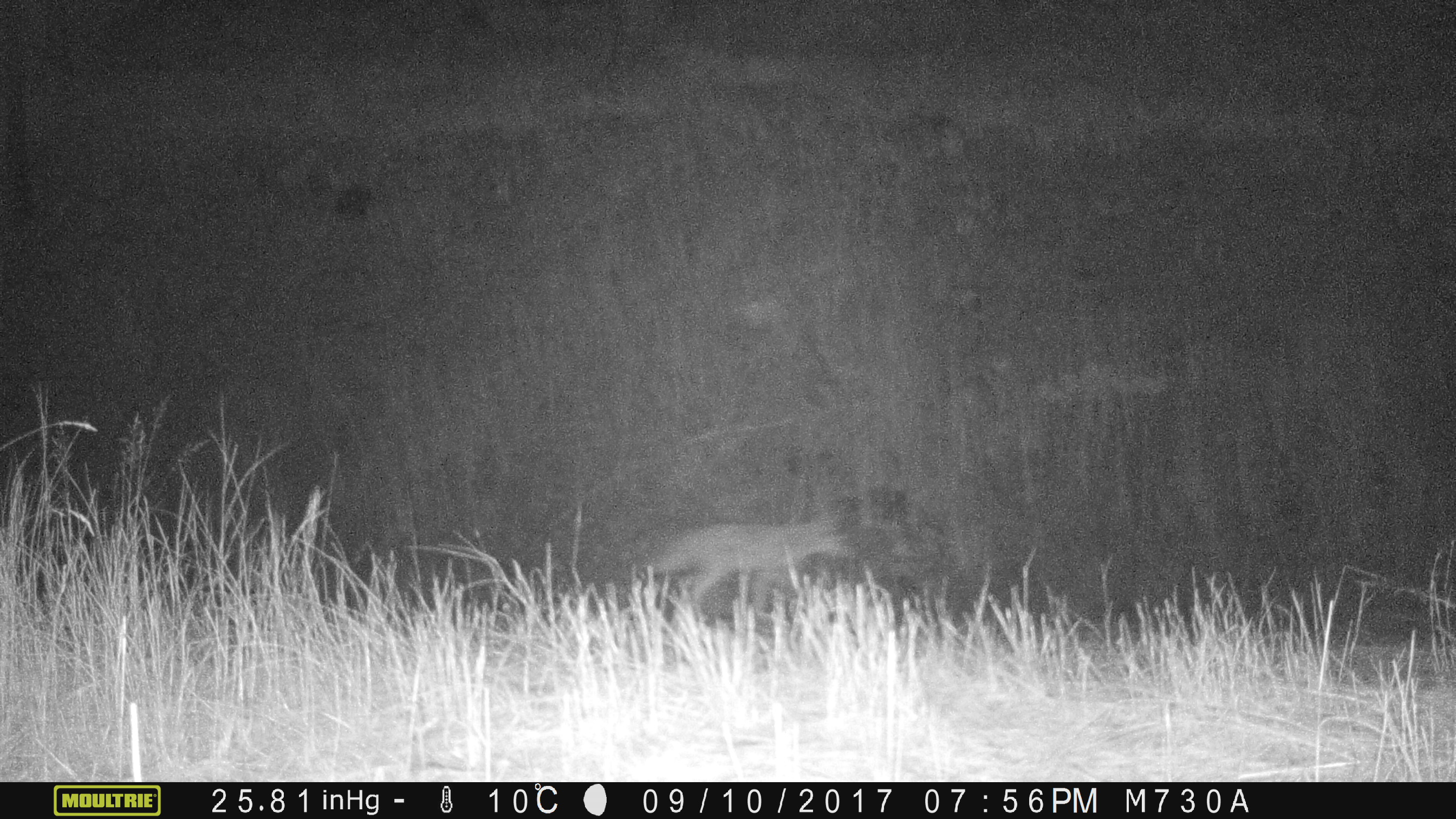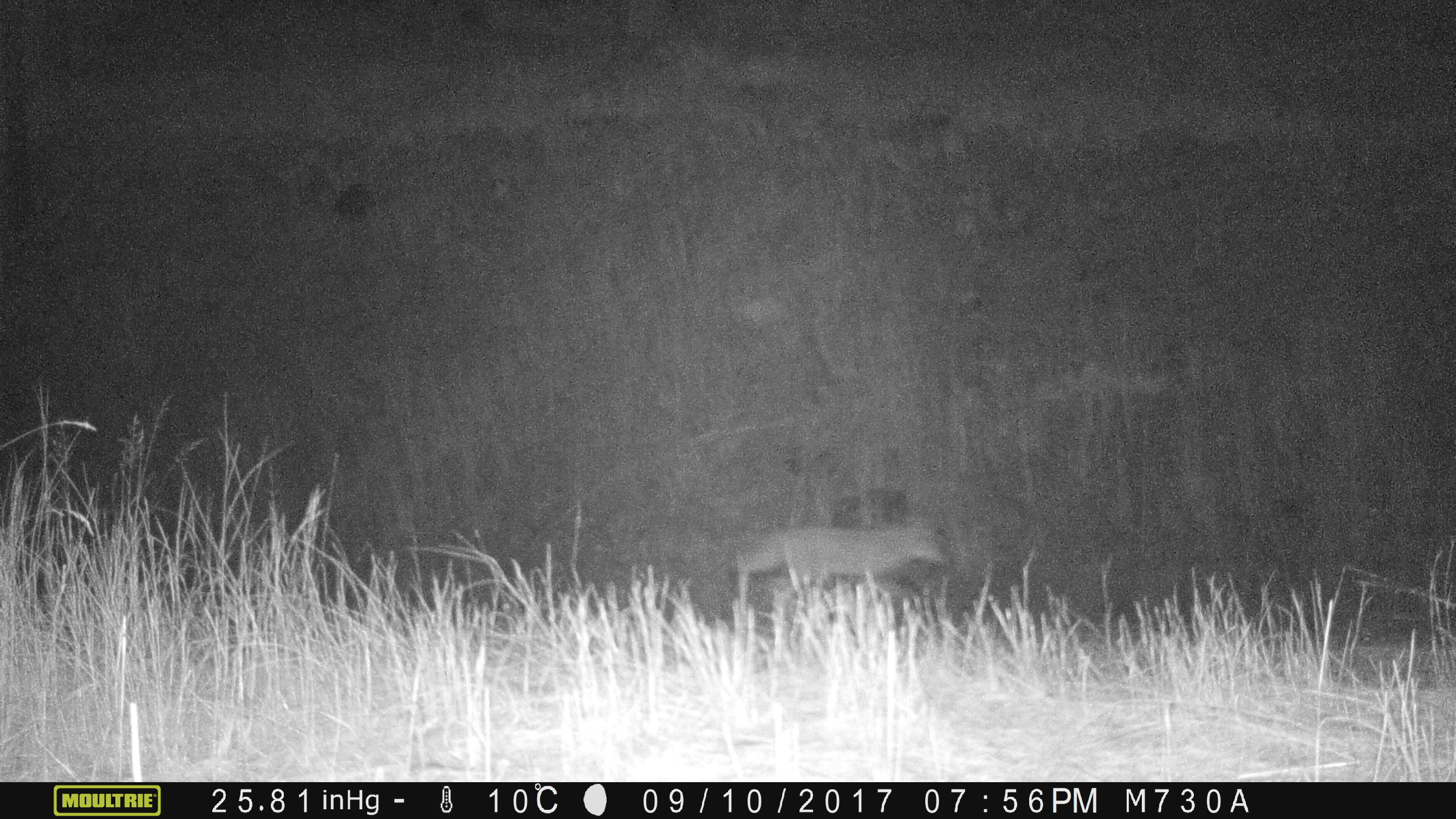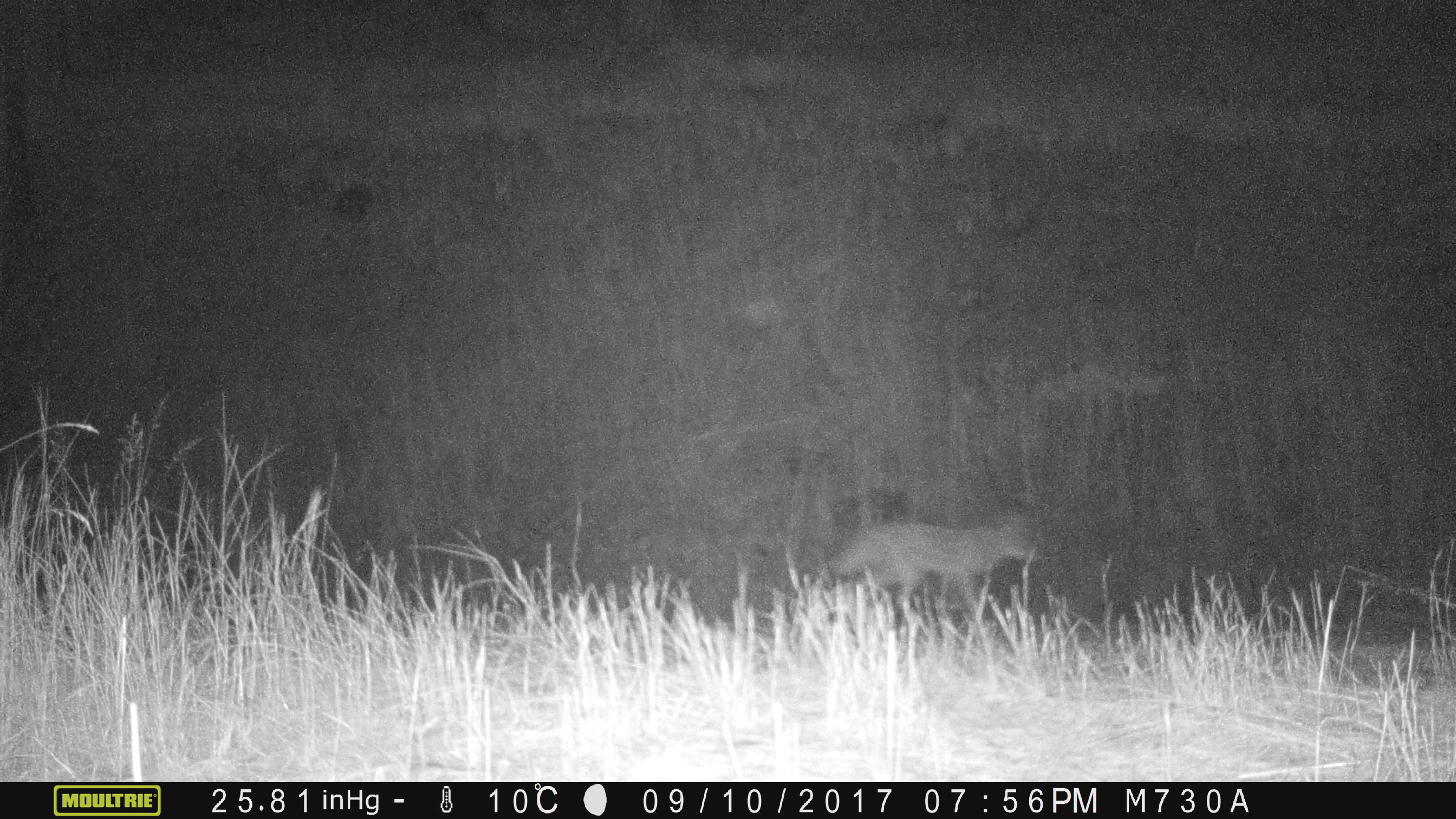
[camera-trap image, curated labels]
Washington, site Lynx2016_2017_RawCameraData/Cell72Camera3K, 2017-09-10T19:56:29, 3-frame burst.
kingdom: Animalia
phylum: Chordata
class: Mammalia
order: Carnivora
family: Canidae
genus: Canis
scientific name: Canis latrans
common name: coyote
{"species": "Canis latrans (coyote)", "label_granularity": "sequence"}